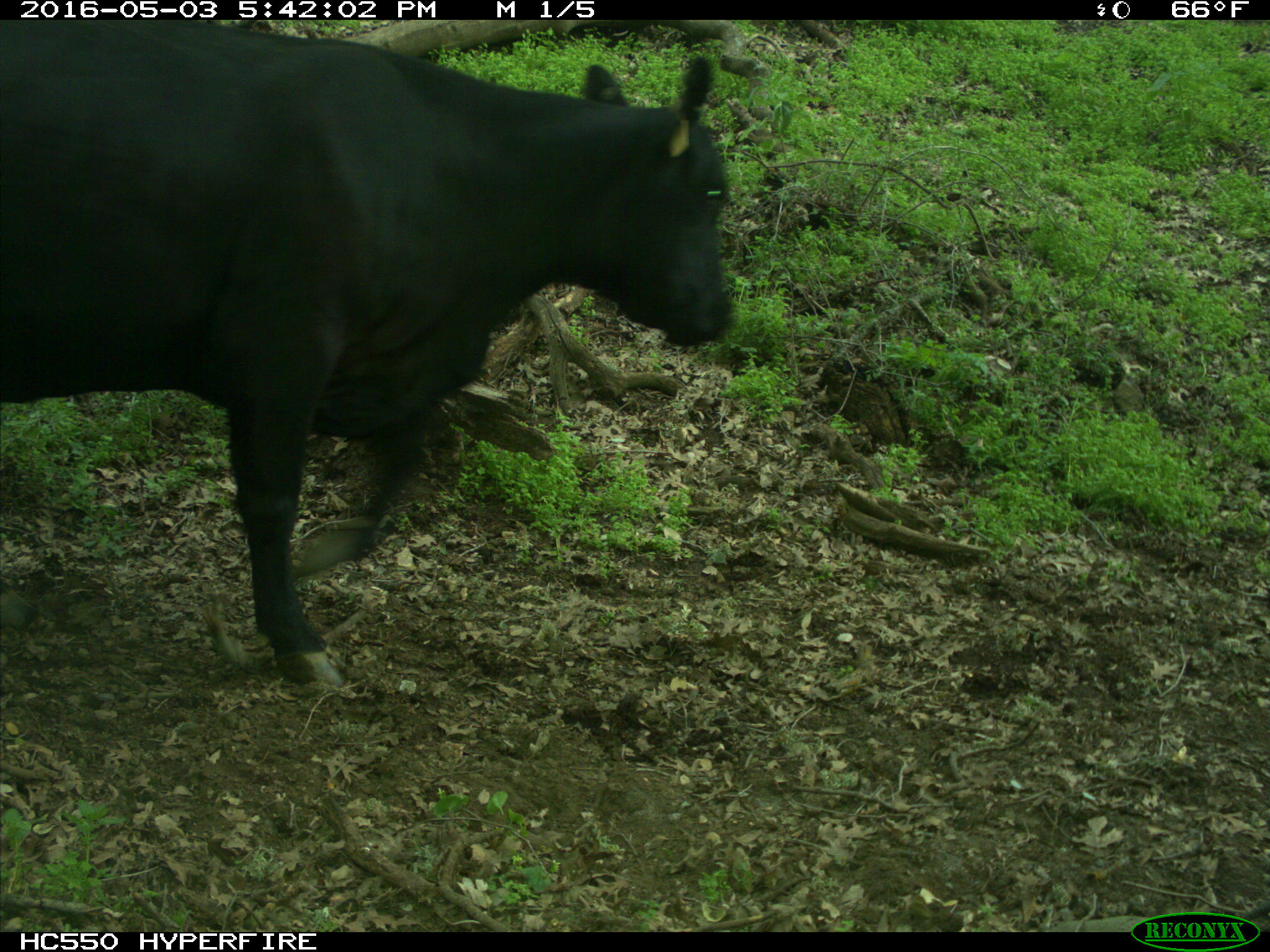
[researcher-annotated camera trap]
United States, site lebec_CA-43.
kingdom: Animalia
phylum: Chordata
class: Mammalia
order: Artiodactyla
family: Bovidae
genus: Bos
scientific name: Bos taurus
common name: domestic cow